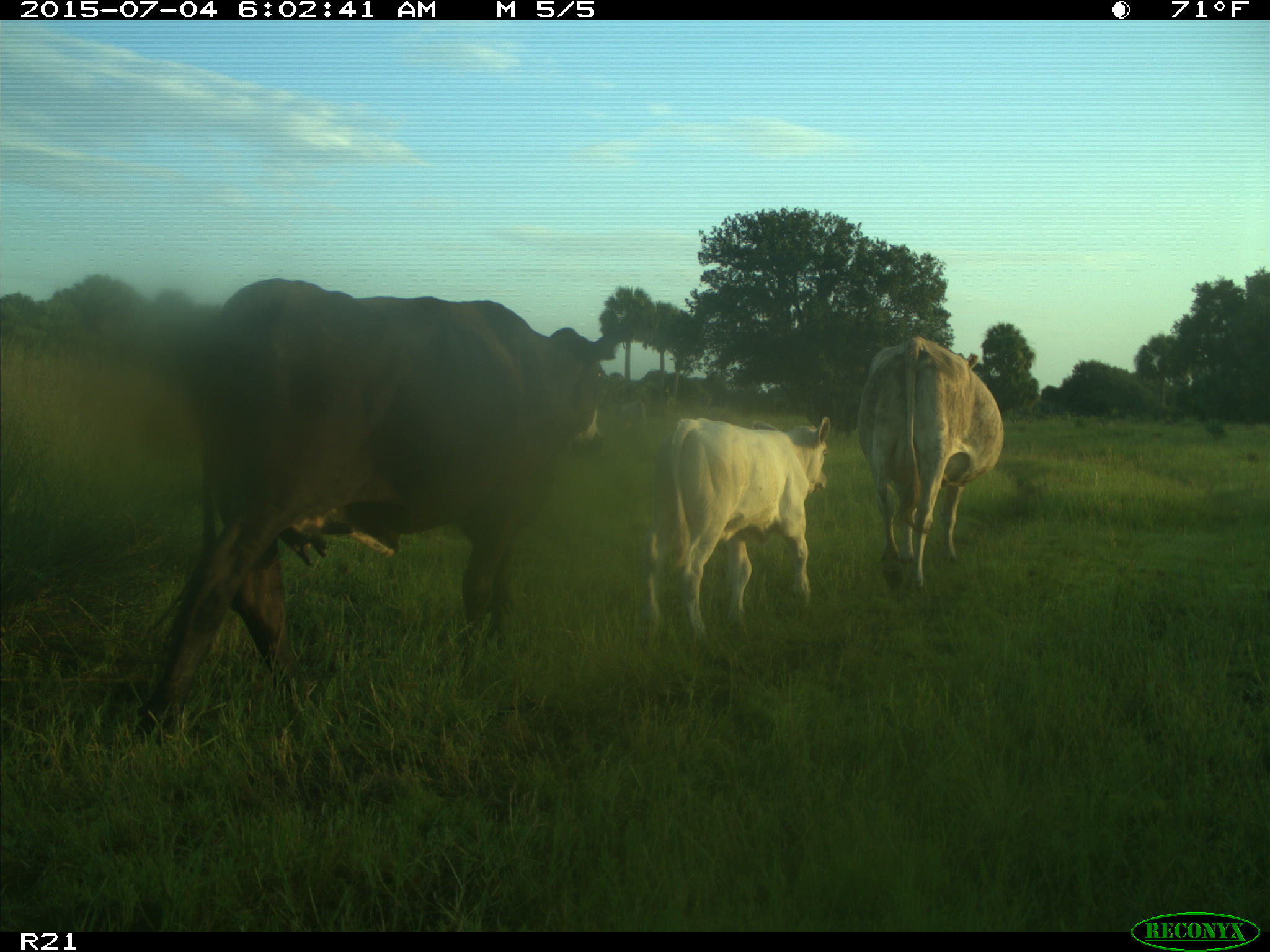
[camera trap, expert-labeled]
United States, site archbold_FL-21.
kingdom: Animalia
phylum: Chordata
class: Mammalia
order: Artiodactyla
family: Bovidae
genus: Bos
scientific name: Bos taurus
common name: domestic cow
Bos taurus (domestic cow).